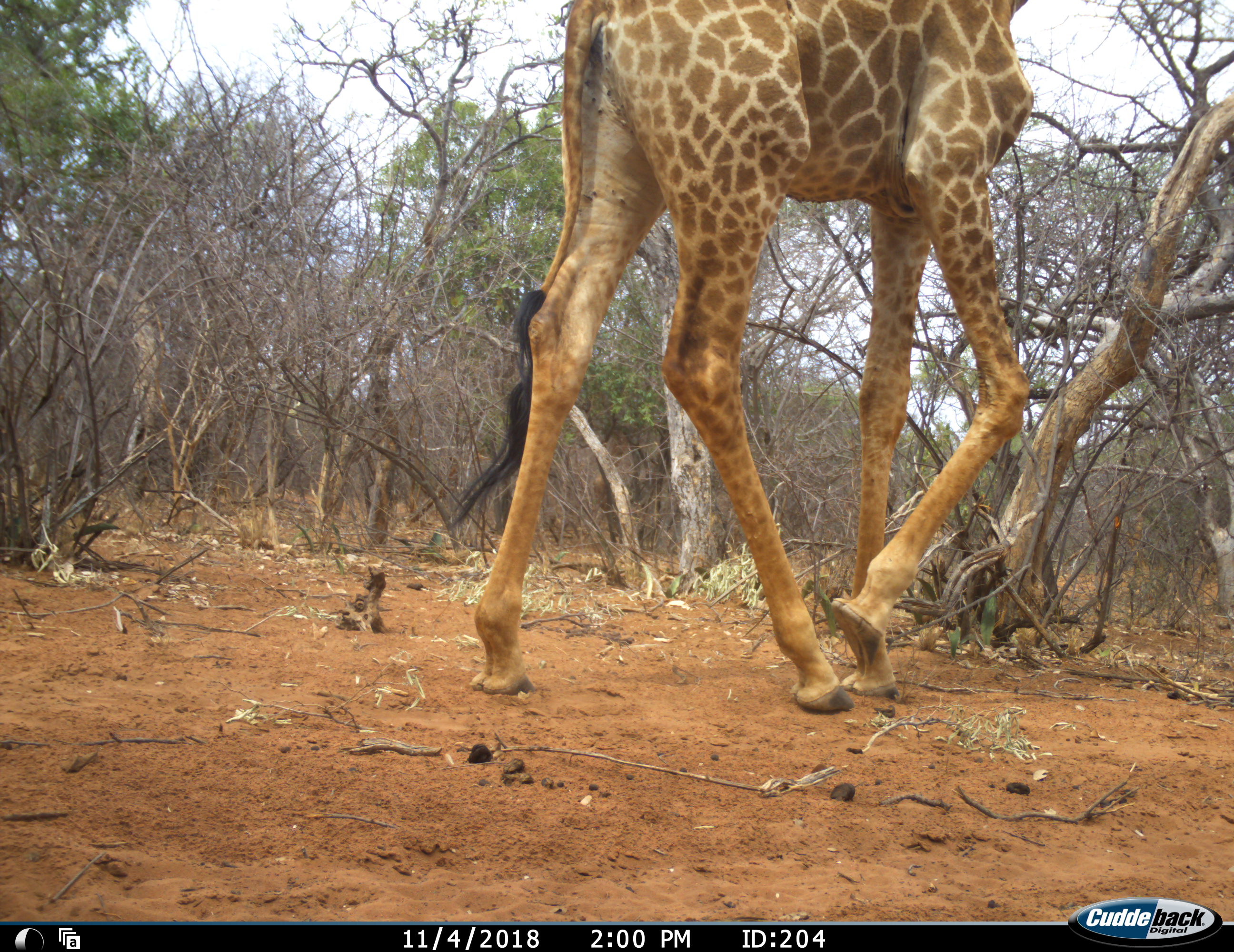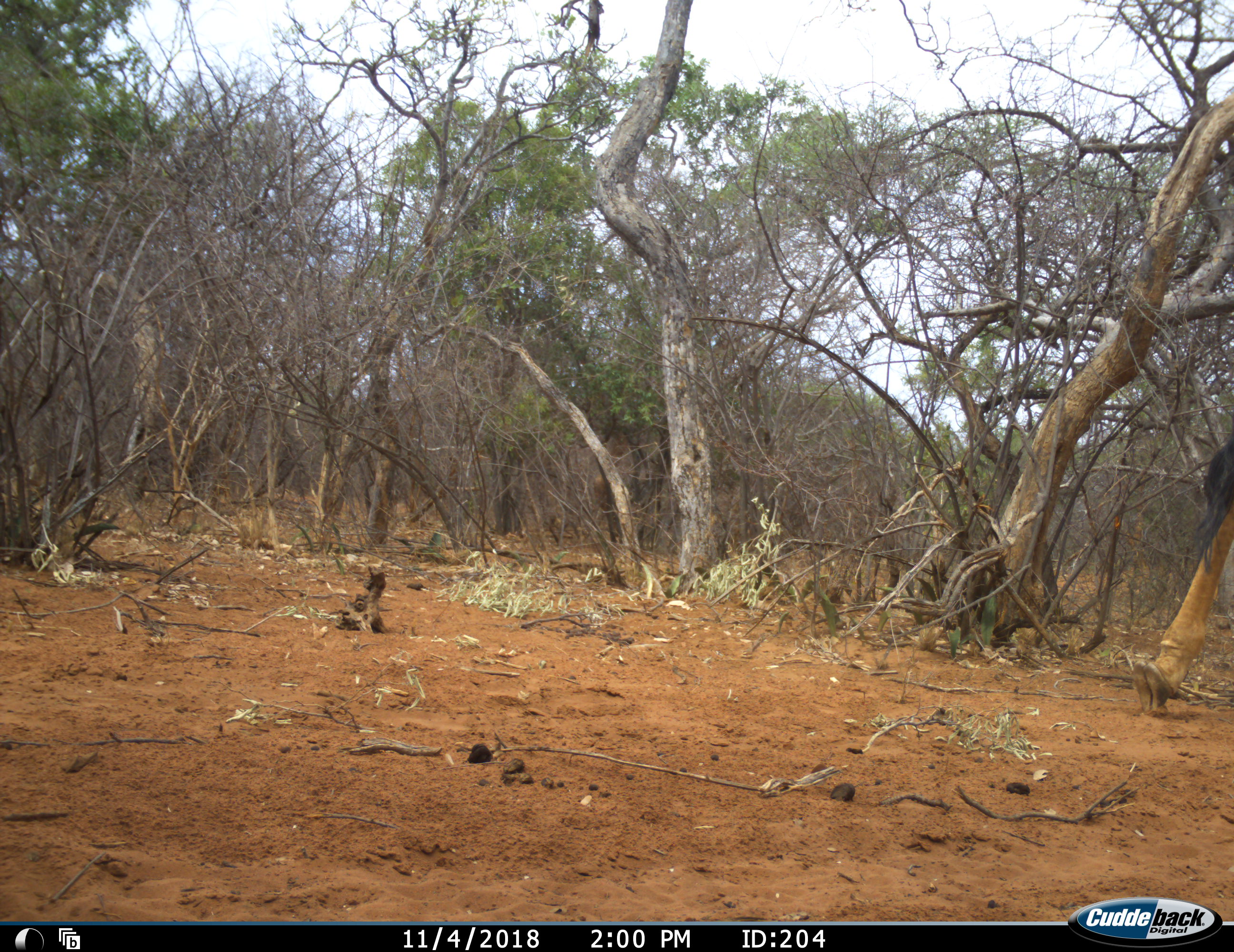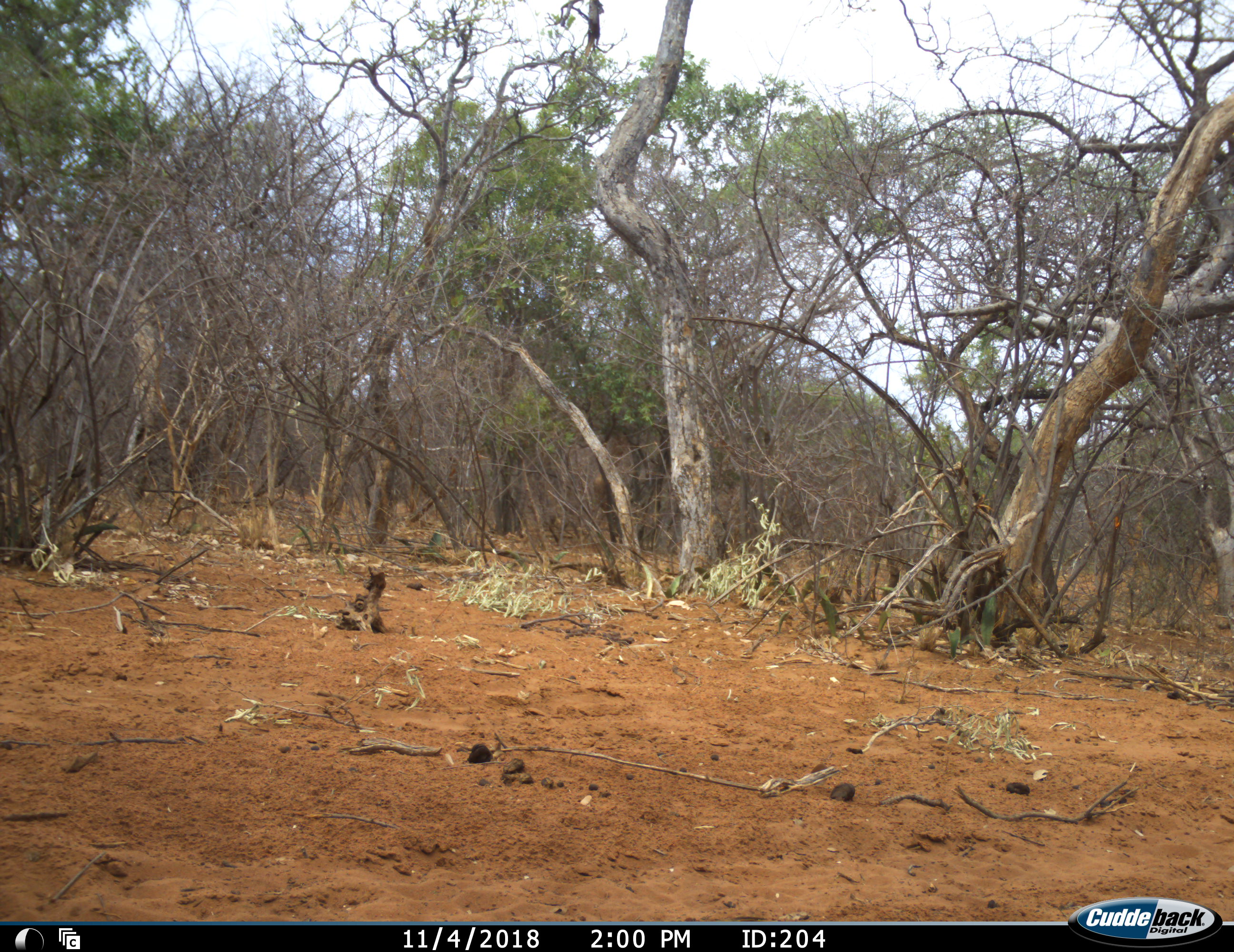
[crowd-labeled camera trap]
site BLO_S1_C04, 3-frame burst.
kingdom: Animalia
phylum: Chordata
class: Mammalia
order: Artiodactyla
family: Giraffidae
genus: Giraffa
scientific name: Giraffa camelopardalis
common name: giraffe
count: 1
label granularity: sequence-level